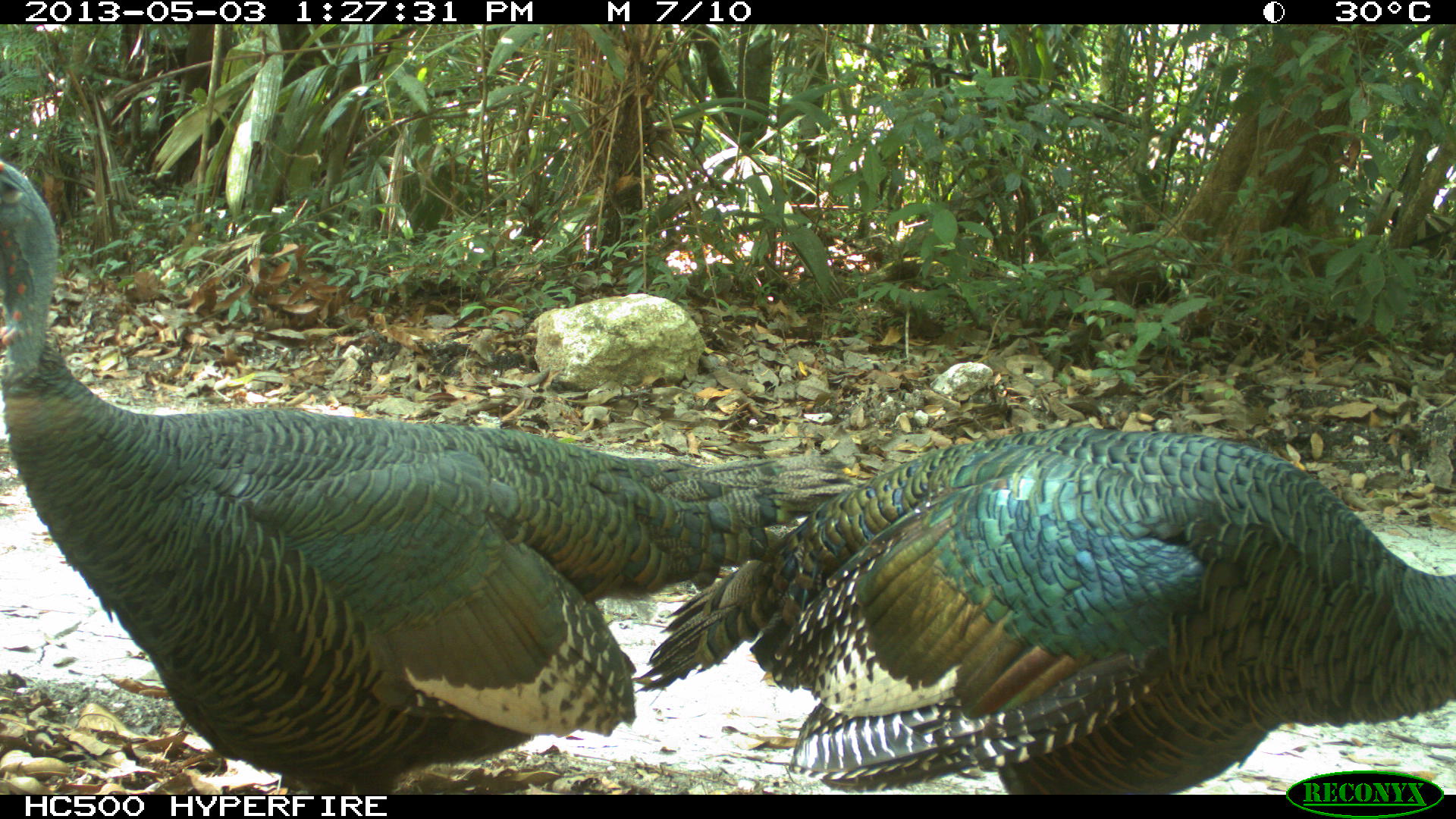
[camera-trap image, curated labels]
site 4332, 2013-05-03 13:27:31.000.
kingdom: Animalia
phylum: Chordata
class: Aves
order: Galliformes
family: Phasianidae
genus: Meleagris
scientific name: Meleagris ocellata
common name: ocellated turkey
Meleagris ocellata (ocellated turkey), count 2.